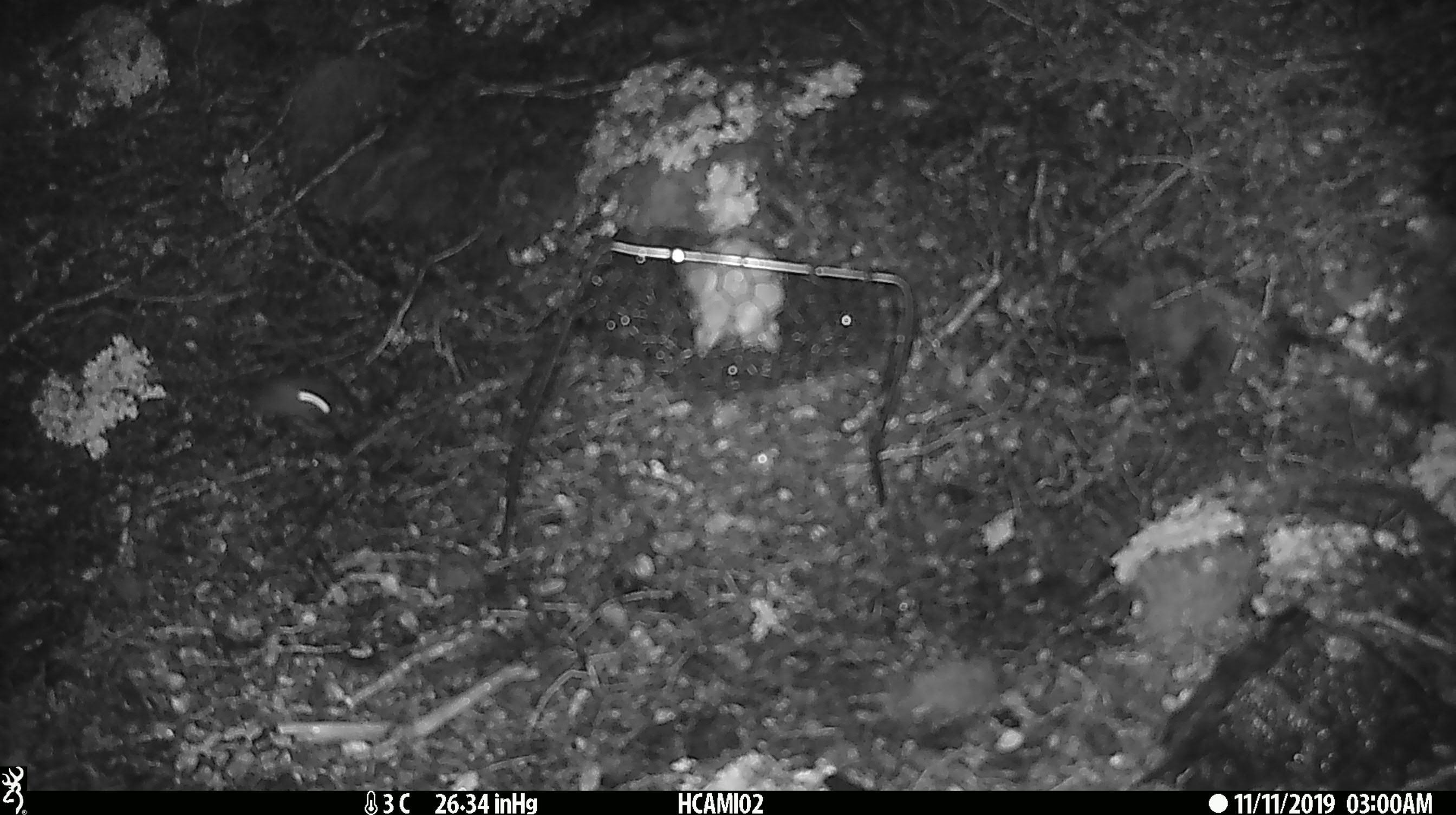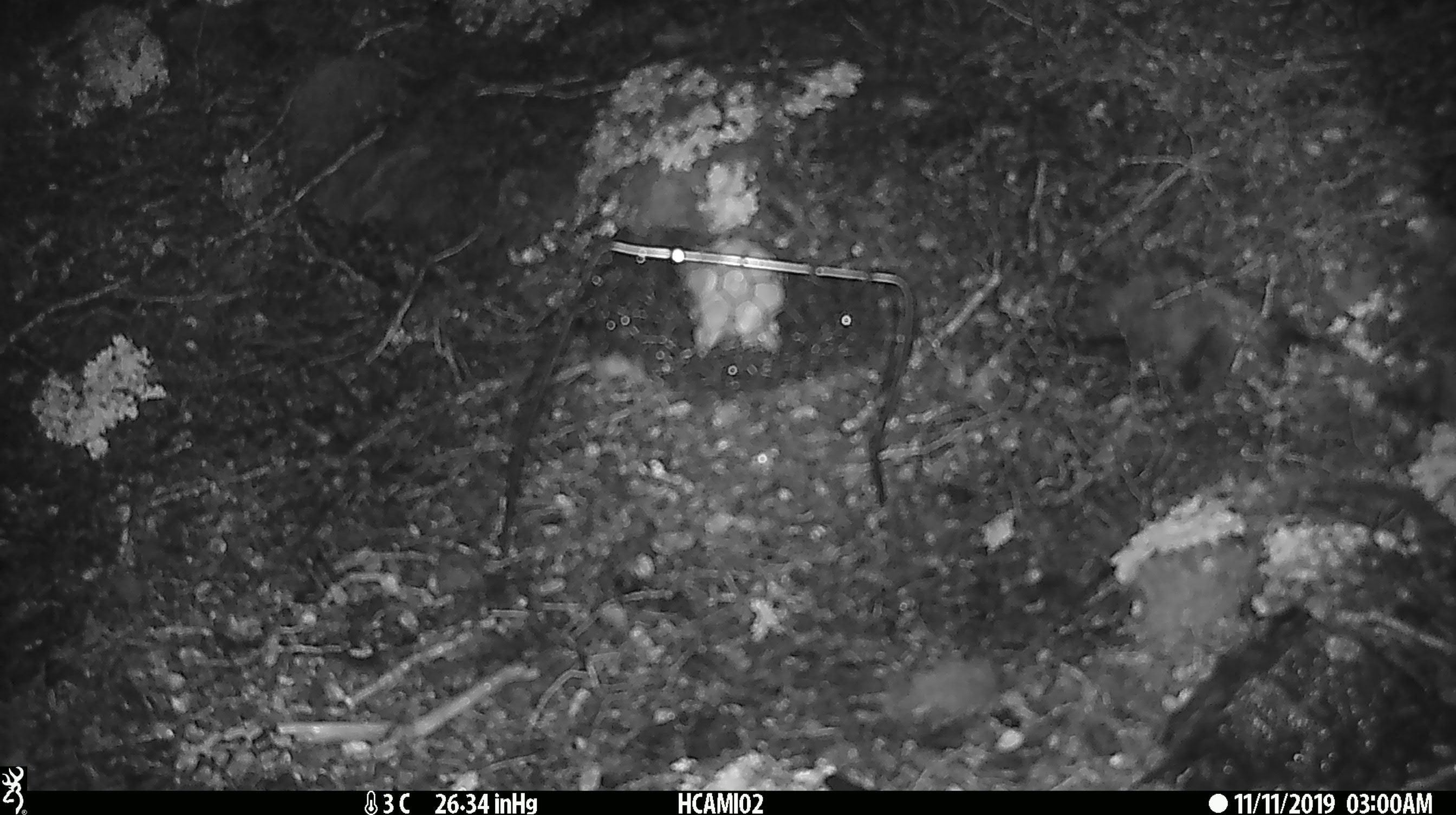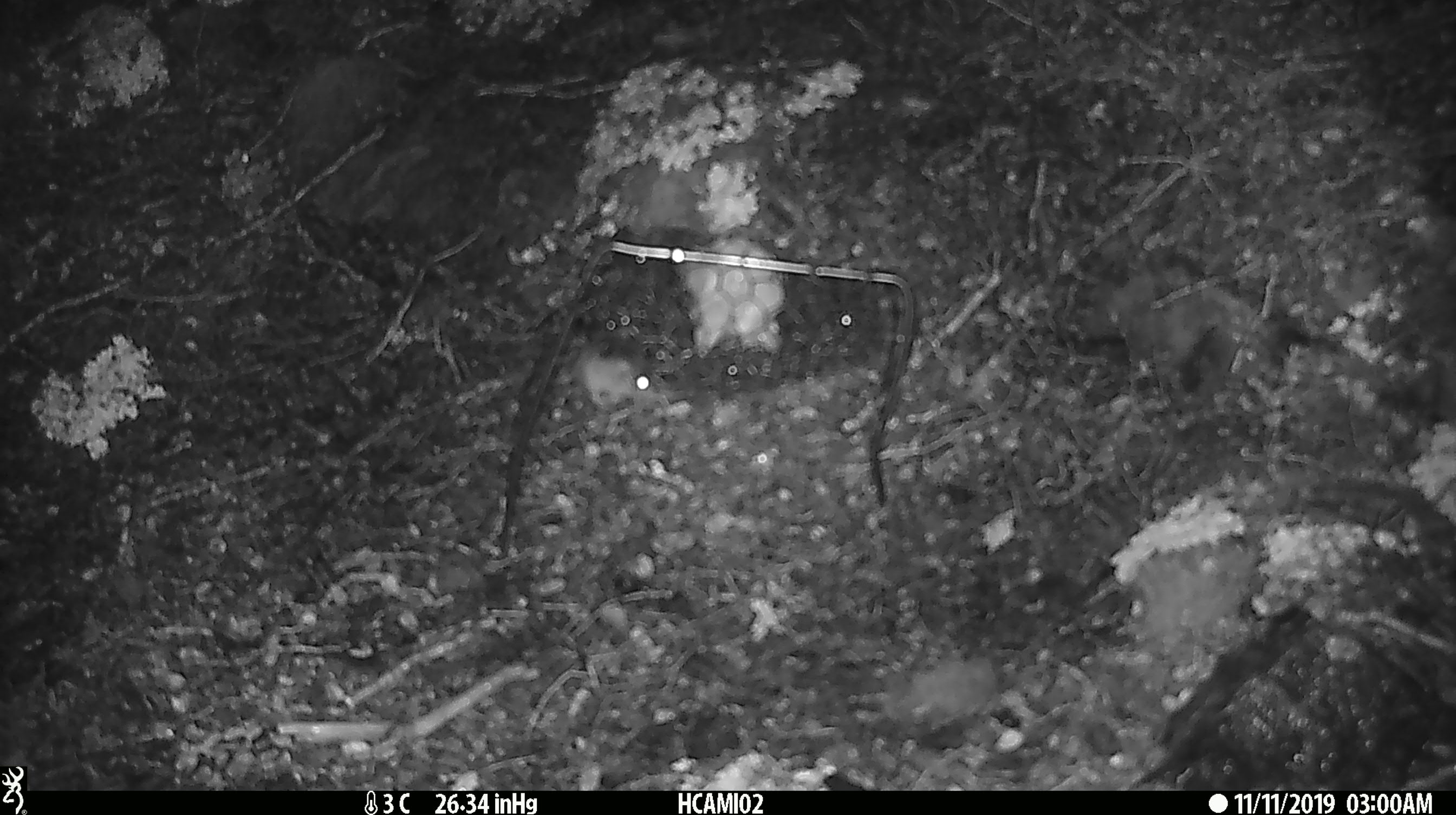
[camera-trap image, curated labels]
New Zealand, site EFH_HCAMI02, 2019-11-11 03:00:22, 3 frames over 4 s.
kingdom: Animalia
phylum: Chordata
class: Mammalia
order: Rodentia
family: Muridae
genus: Mus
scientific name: Mus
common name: mouse